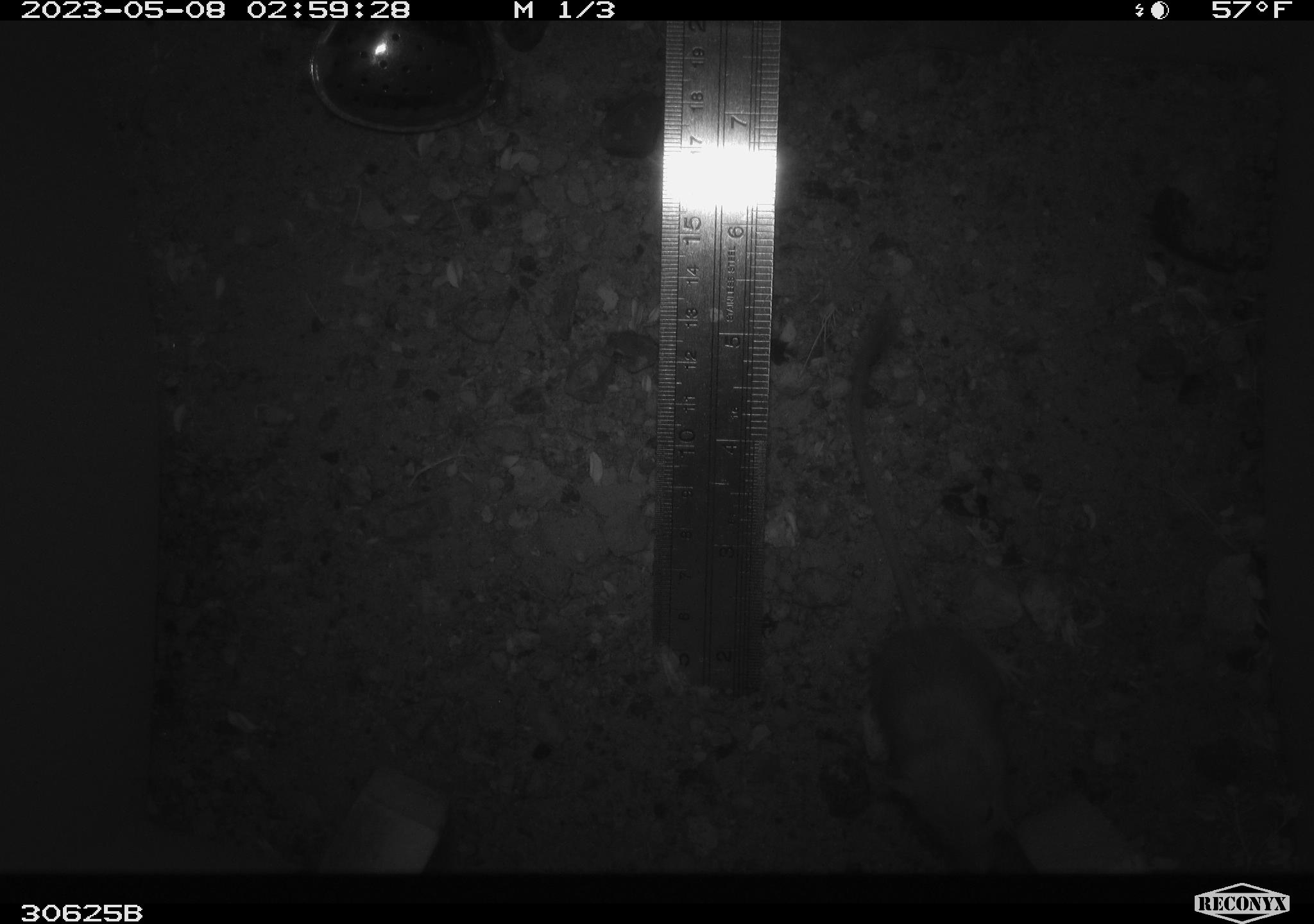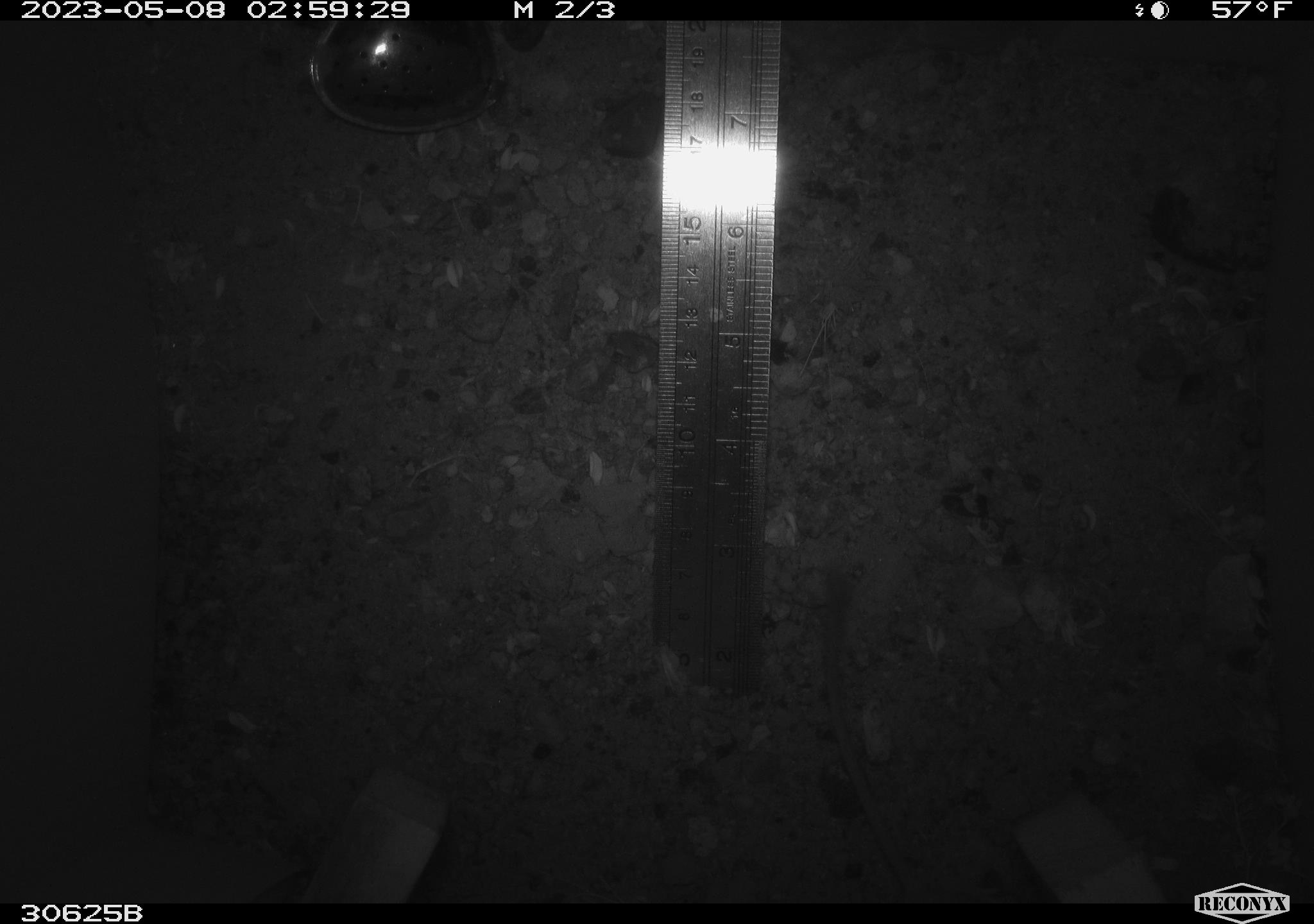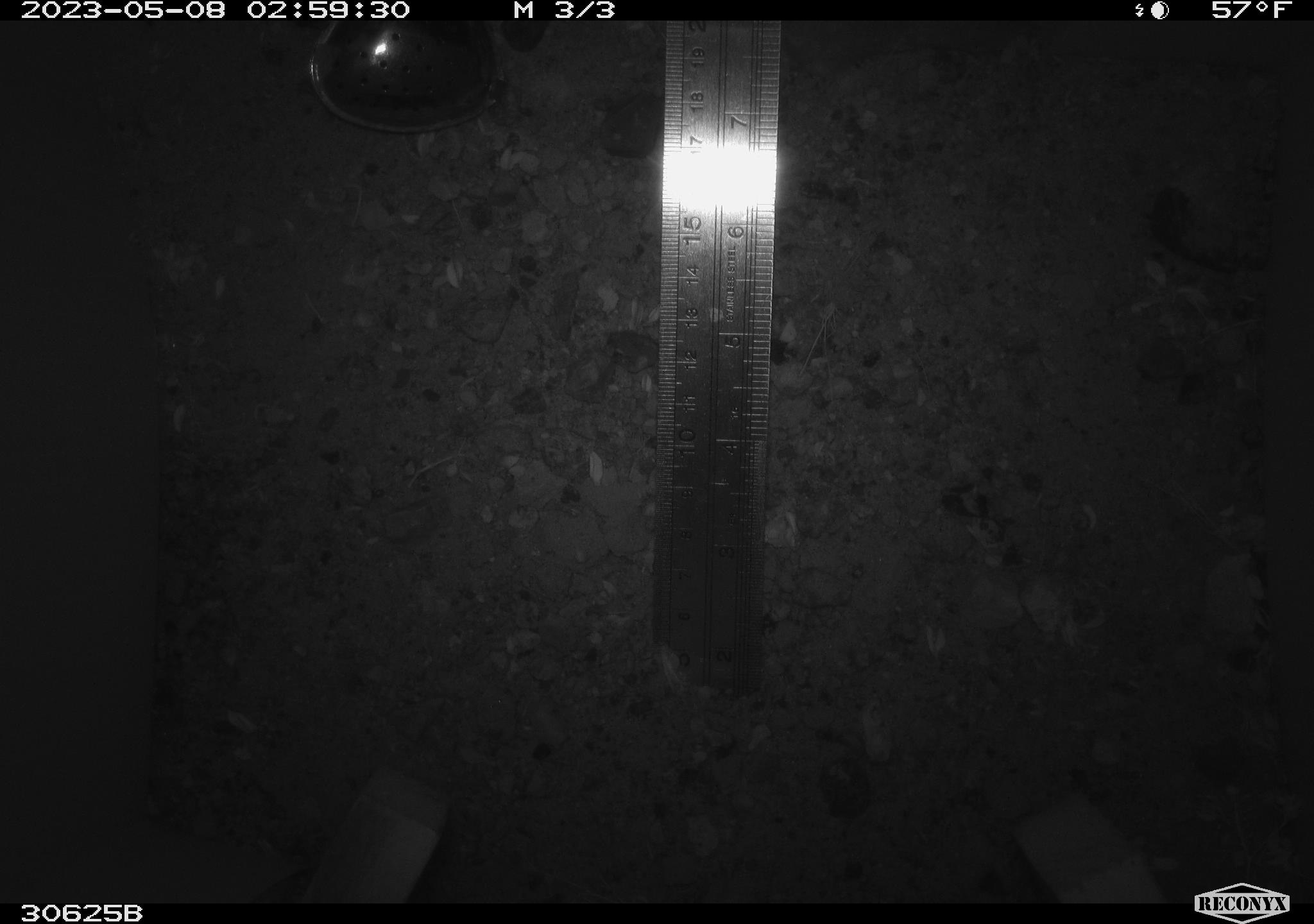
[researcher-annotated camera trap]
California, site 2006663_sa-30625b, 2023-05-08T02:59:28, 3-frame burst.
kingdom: Animalia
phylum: Chordata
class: Mammalia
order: Rodentia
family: Heteromyidae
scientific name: Heteromyidae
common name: kangaroo rats and pocket mice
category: heteromyidae family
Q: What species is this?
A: Heteromyidae family (kangaroo rats and pocket mice) (Heteromyidae).